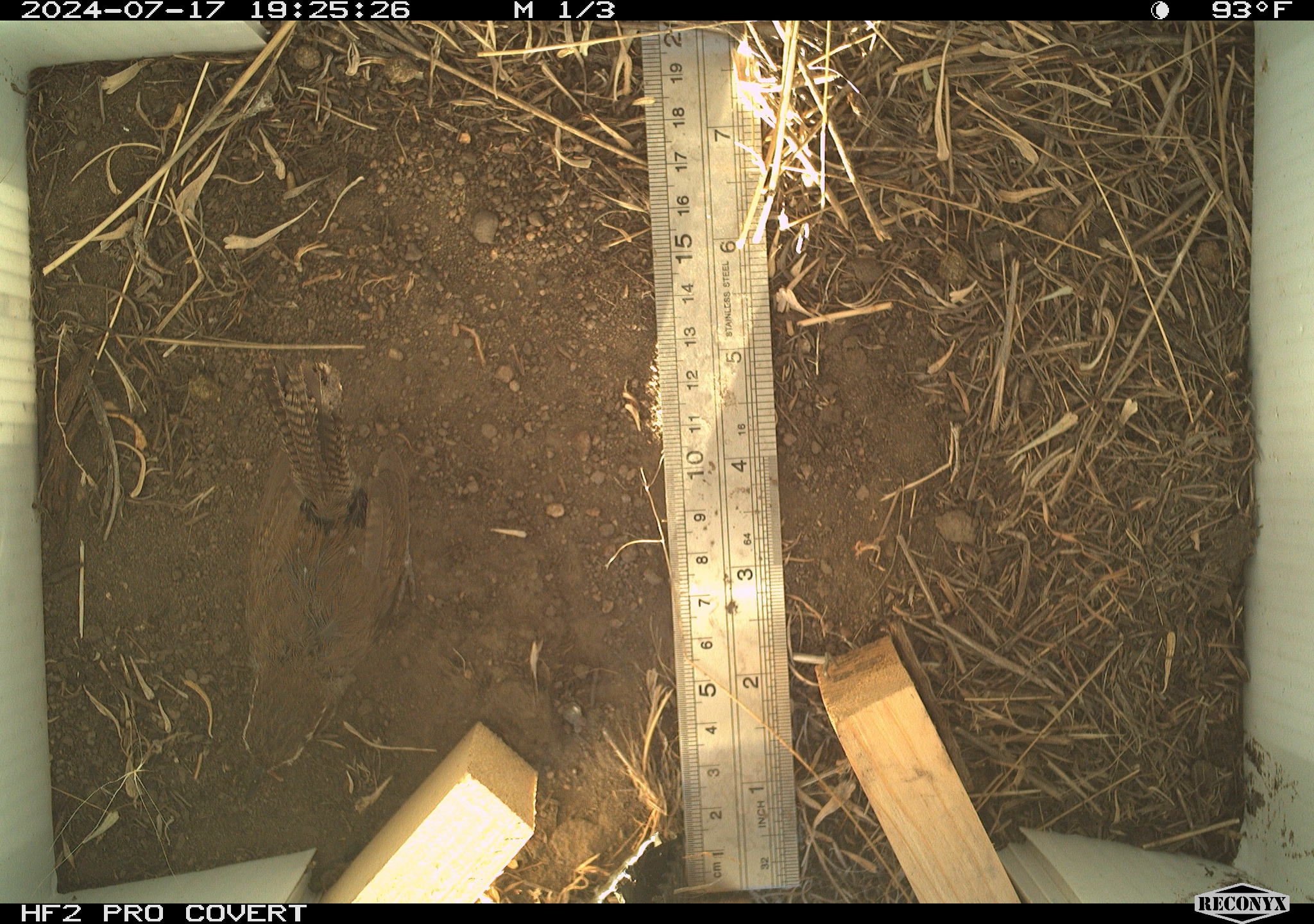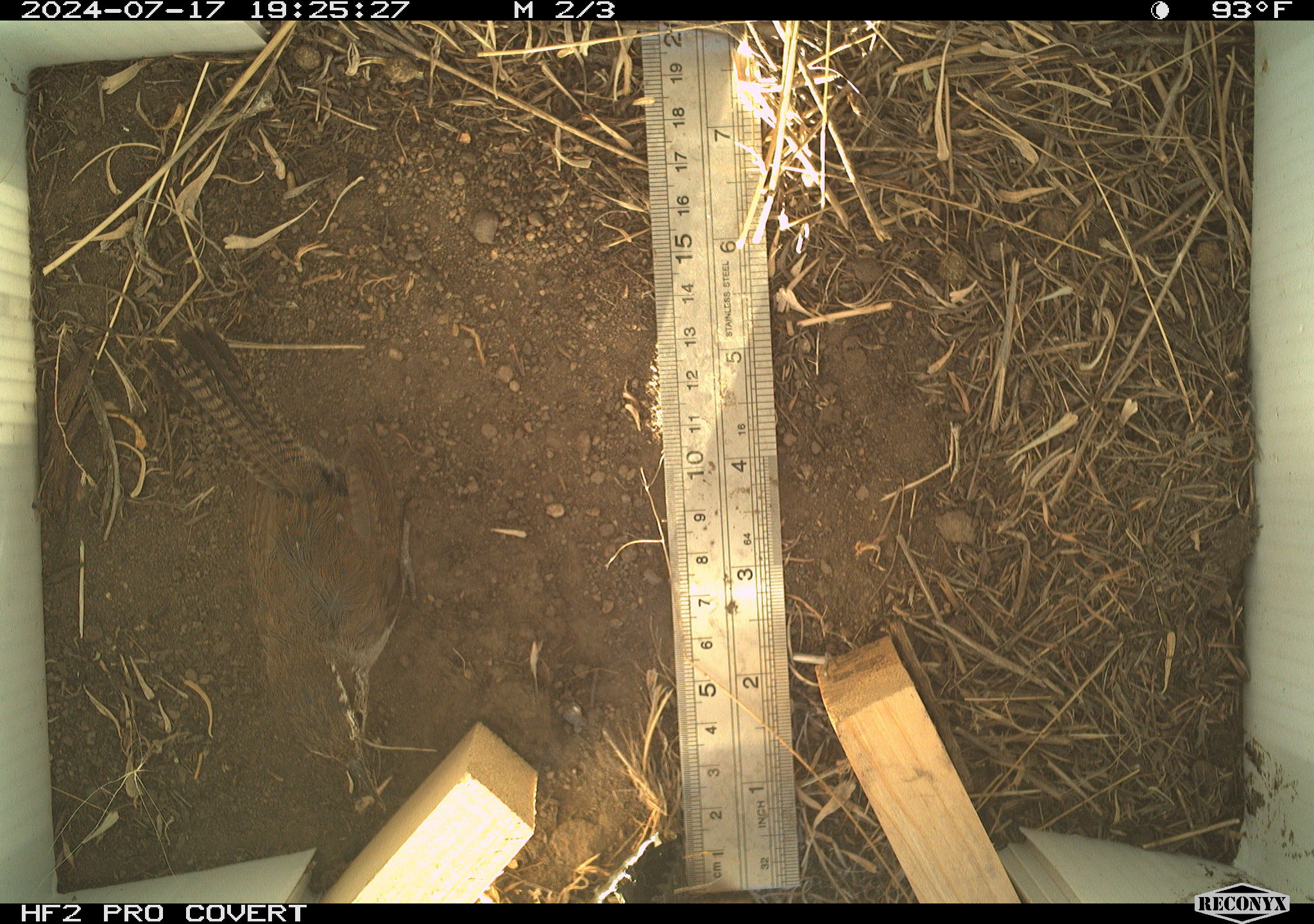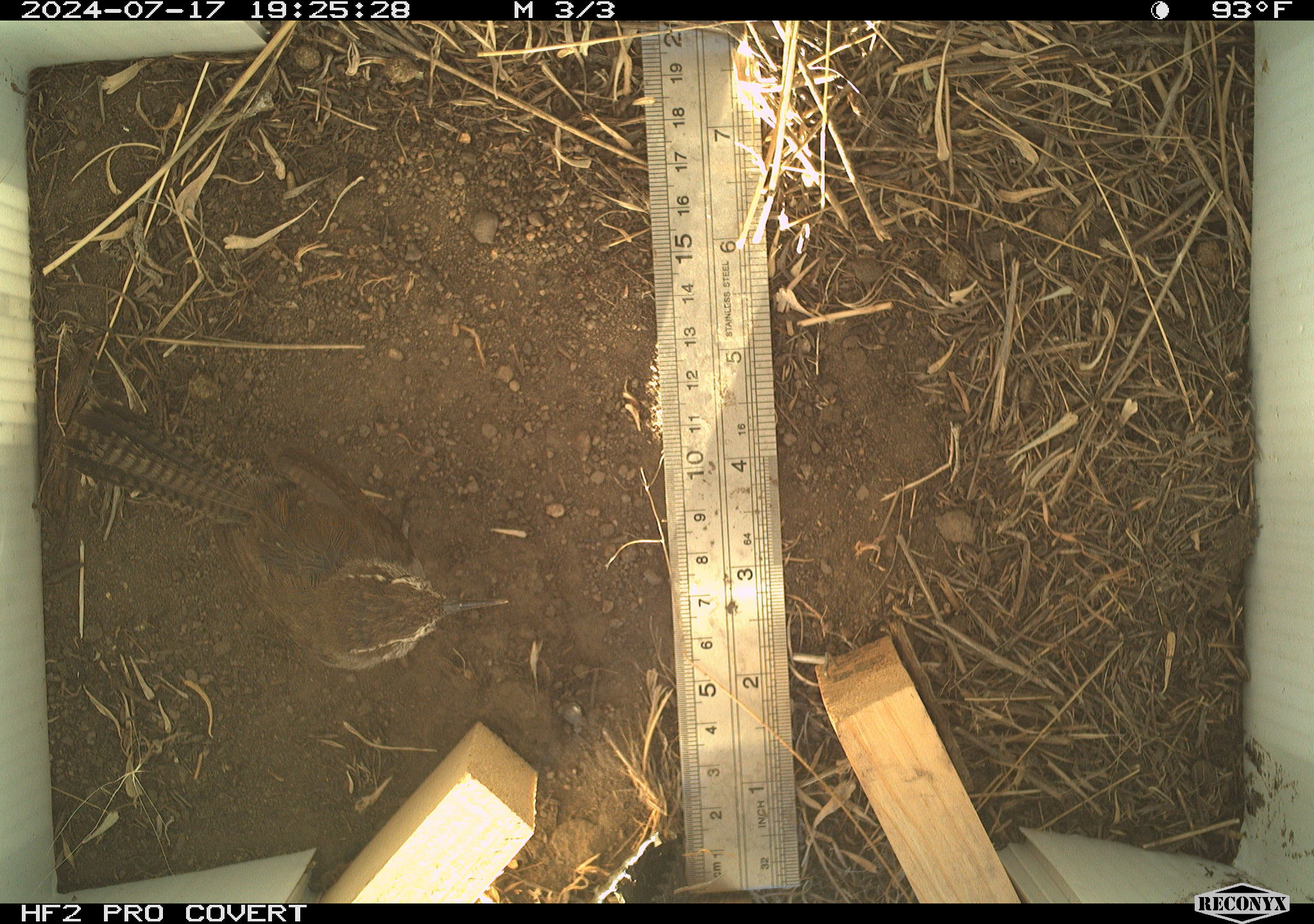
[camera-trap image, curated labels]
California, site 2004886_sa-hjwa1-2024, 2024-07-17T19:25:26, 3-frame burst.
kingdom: Animalia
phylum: Chordata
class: Aves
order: Passeriformes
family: Troglodytidae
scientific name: Troglodytidae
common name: wren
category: troglodytidae family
Troglodytidae family (wren) (Troglodytidae).